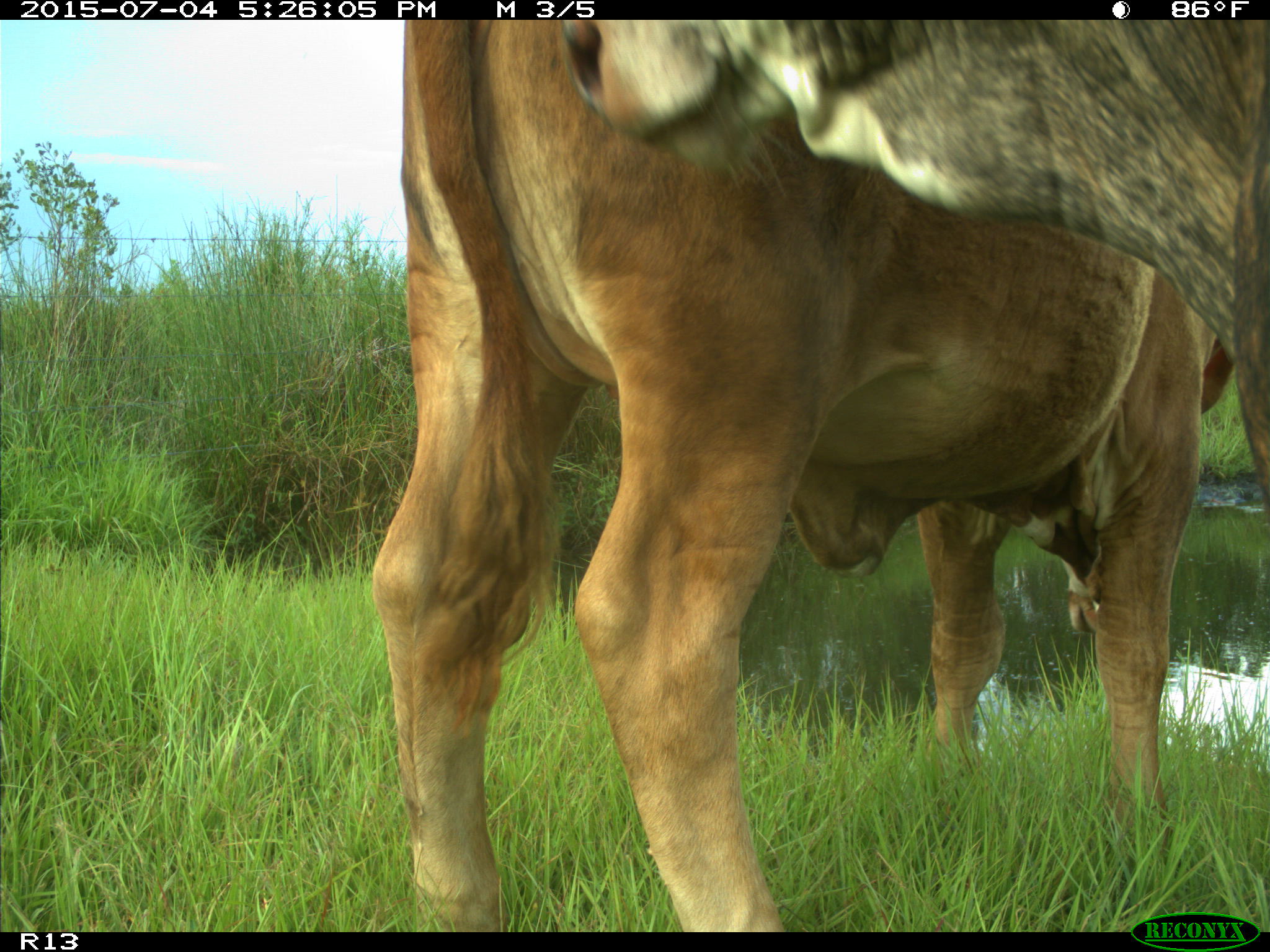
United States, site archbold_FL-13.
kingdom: Animalia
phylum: Chordata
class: Mammalia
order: Artiodactyla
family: Bovidae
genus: Bos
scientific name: Bos taurus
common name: domestic cow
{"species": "Bos taurus (domestic cow)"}